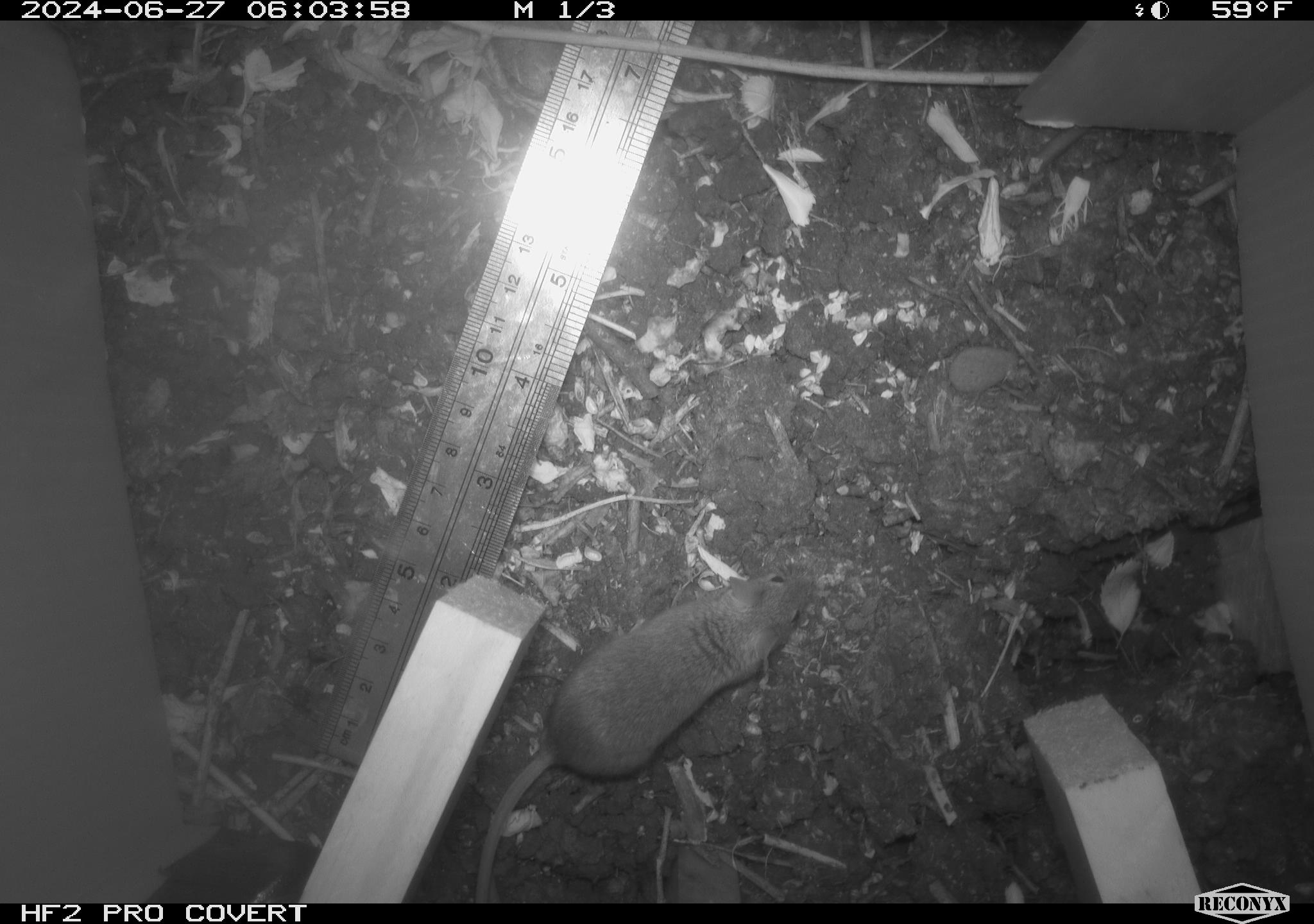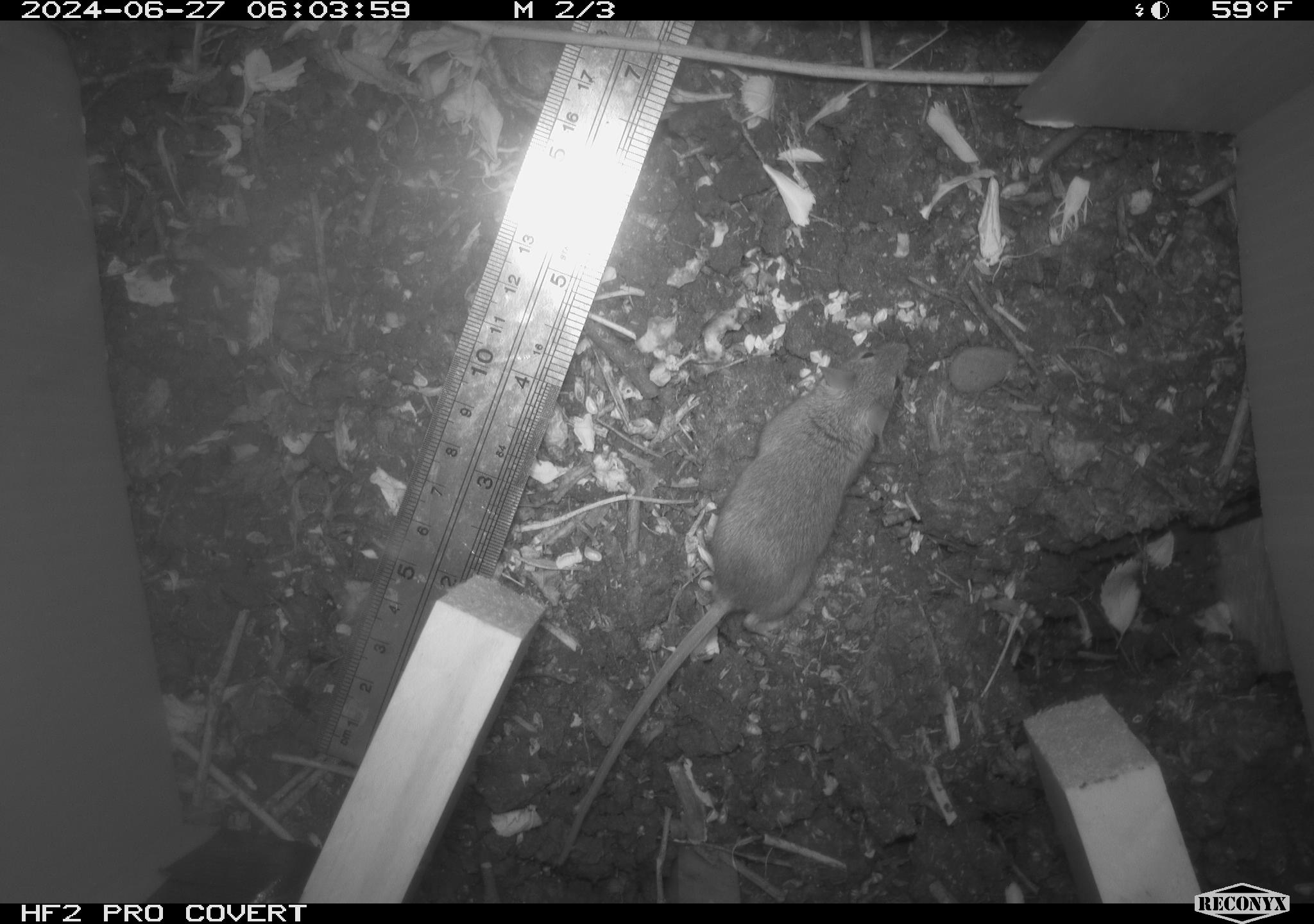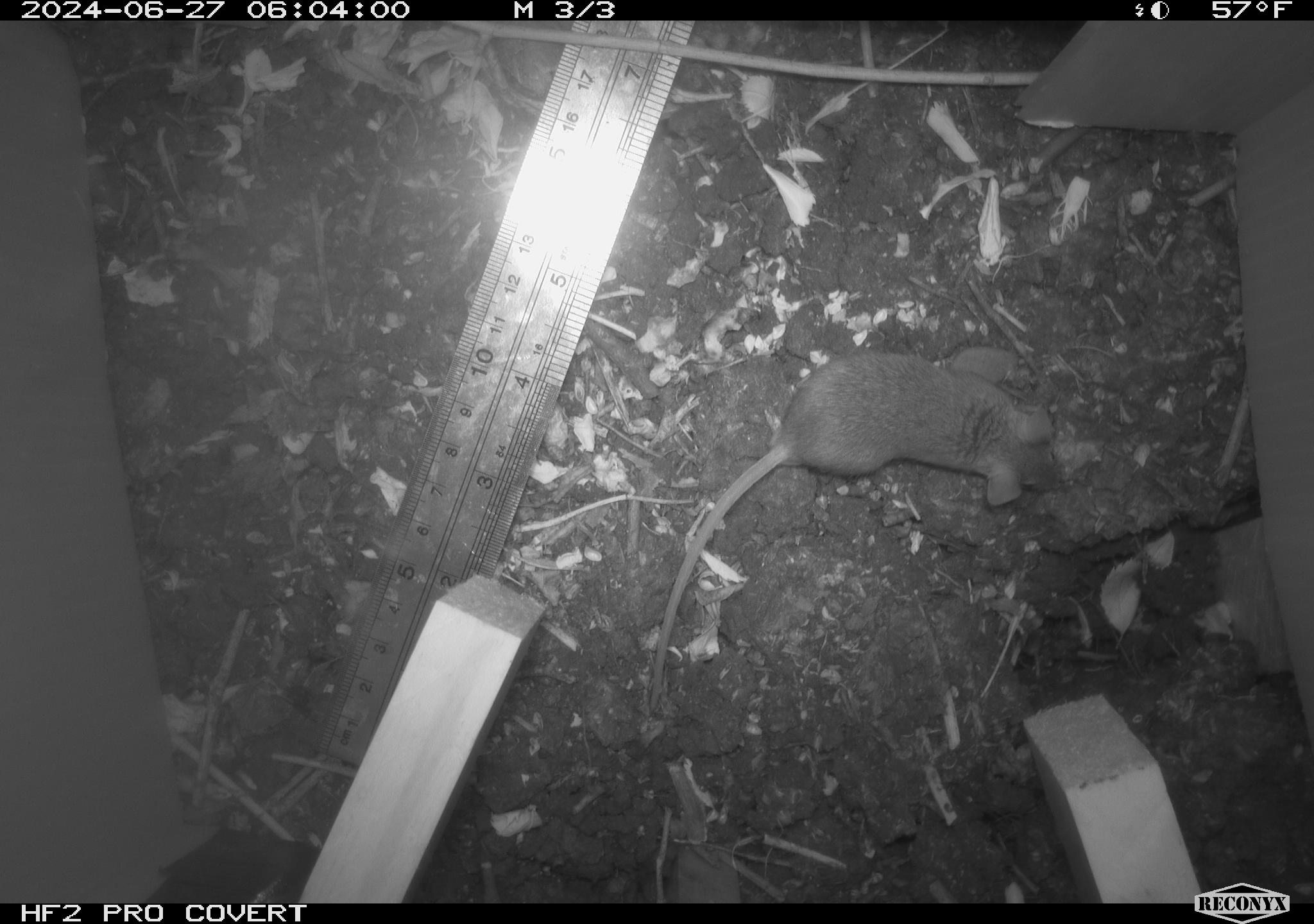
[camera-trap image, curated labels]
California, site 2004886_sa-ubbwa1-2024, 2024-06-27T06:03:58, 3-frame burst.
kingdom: Animalia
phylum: Chordata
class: Mammalia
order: Rodentia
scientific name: Rodentia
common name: mouse species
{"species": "mouse species (Rodentia)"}